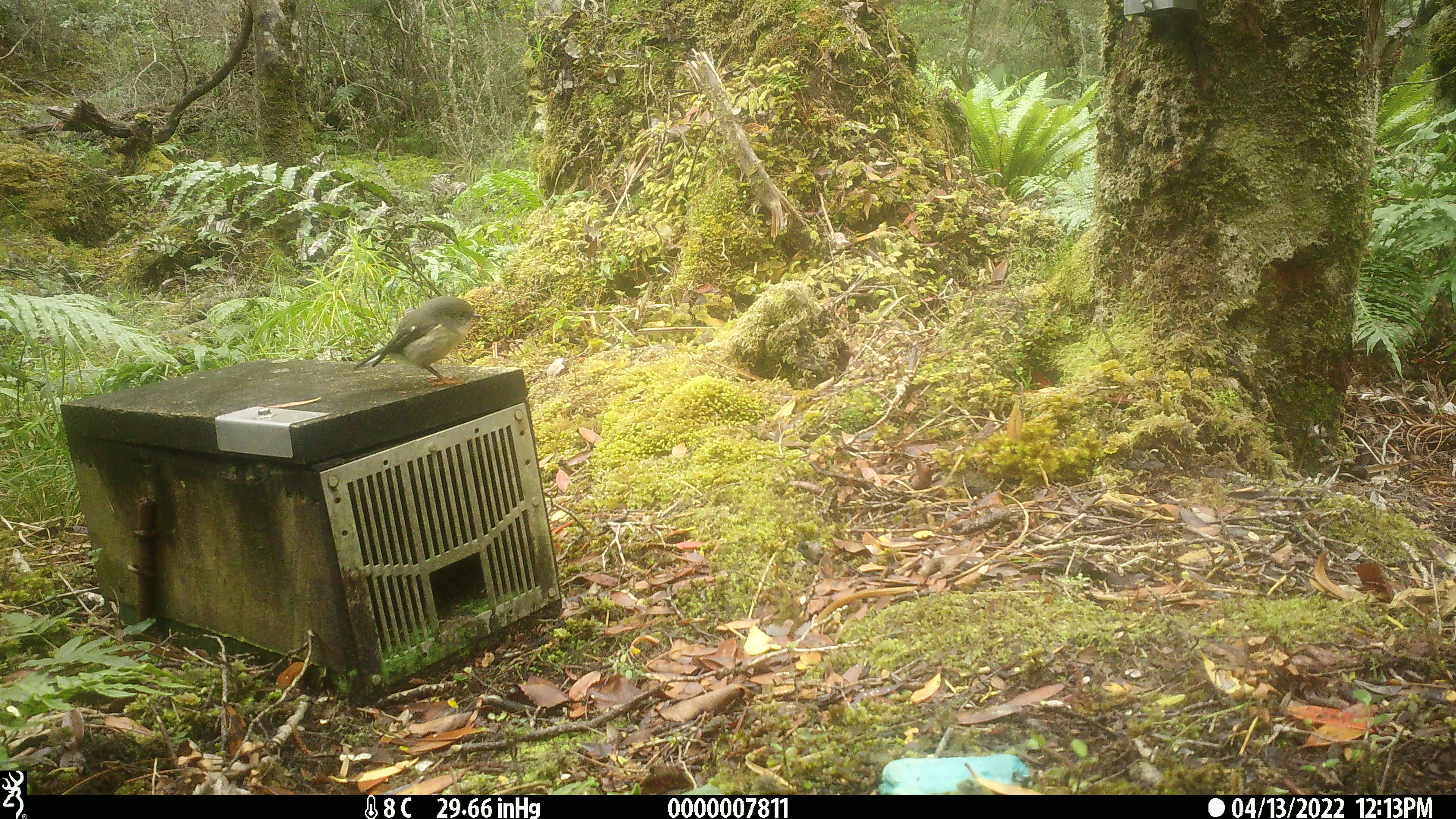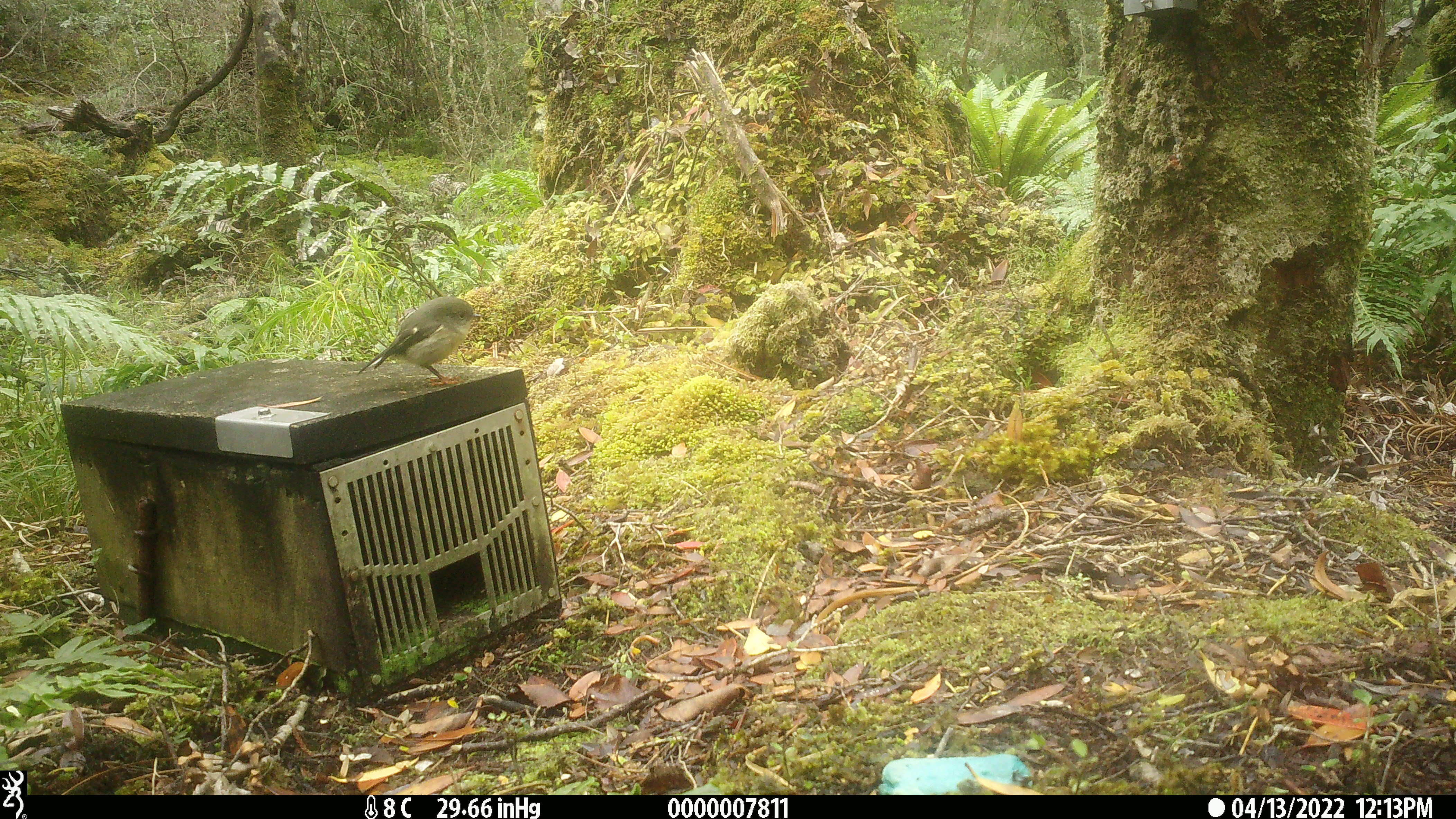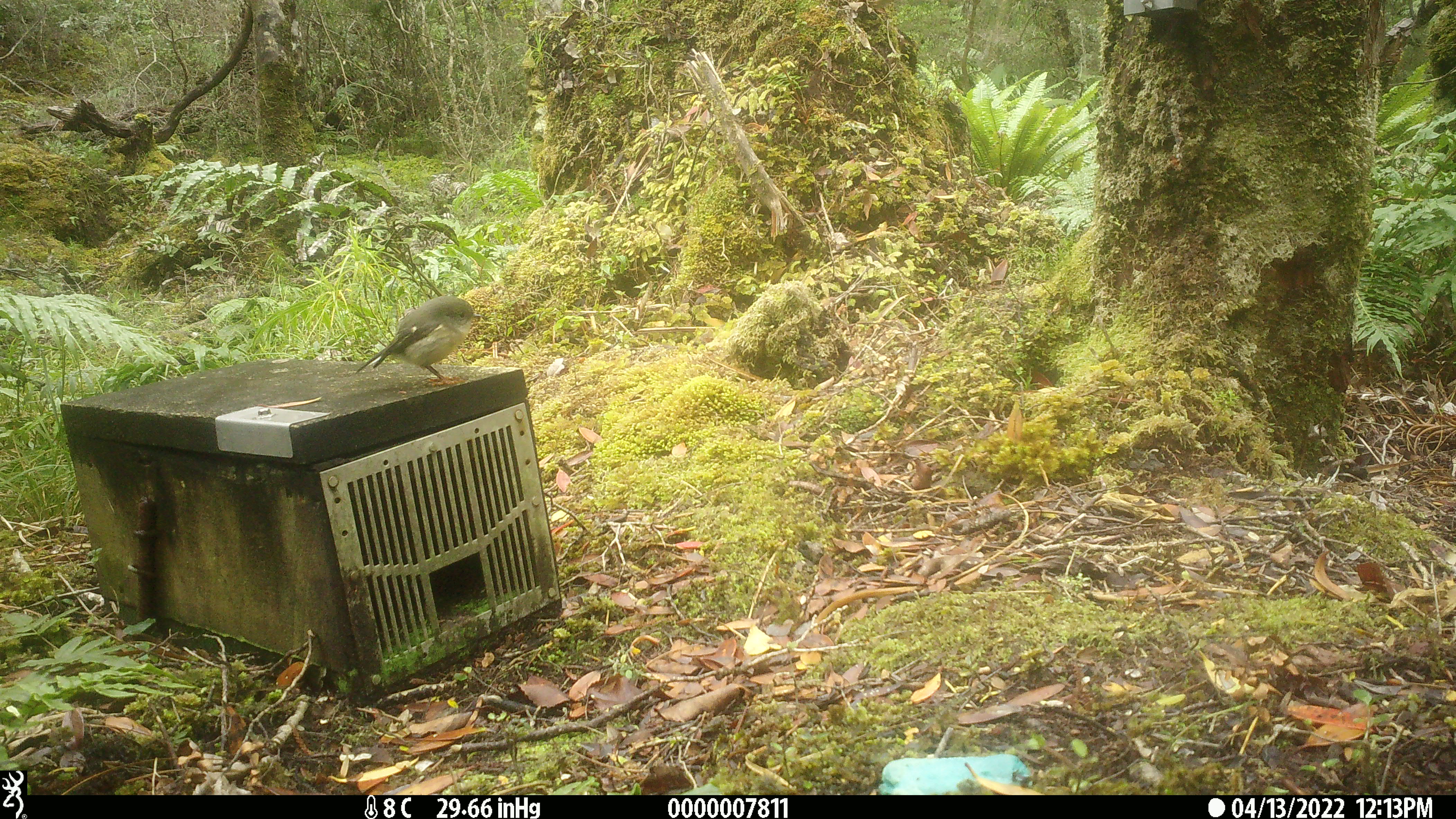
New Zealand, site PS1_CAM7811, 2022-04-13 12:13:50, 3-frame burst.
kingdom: Animalia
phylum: Chordata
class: Aves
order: Passeriformes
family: Petroicidae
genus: Petroica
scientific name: Petroica macrocephala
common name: tomtit